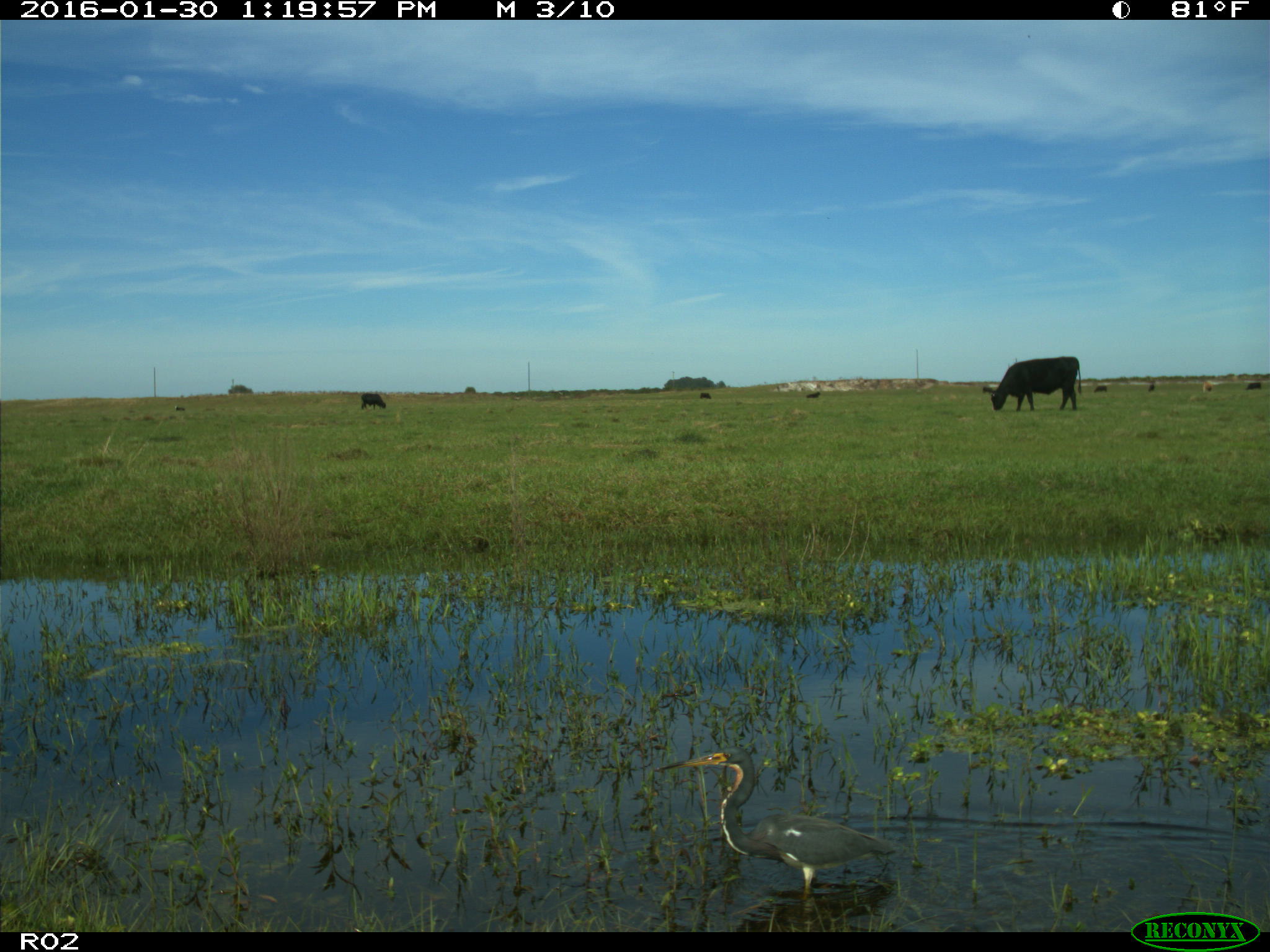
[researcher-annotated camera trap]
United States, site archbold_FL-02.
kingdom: Animalia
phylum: Chordata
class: Mammalia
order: Artiodactyla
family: Bovidae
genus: Bos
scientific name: Bos taurus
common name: domestic cow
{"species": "Bos taurus (domestic cow)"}